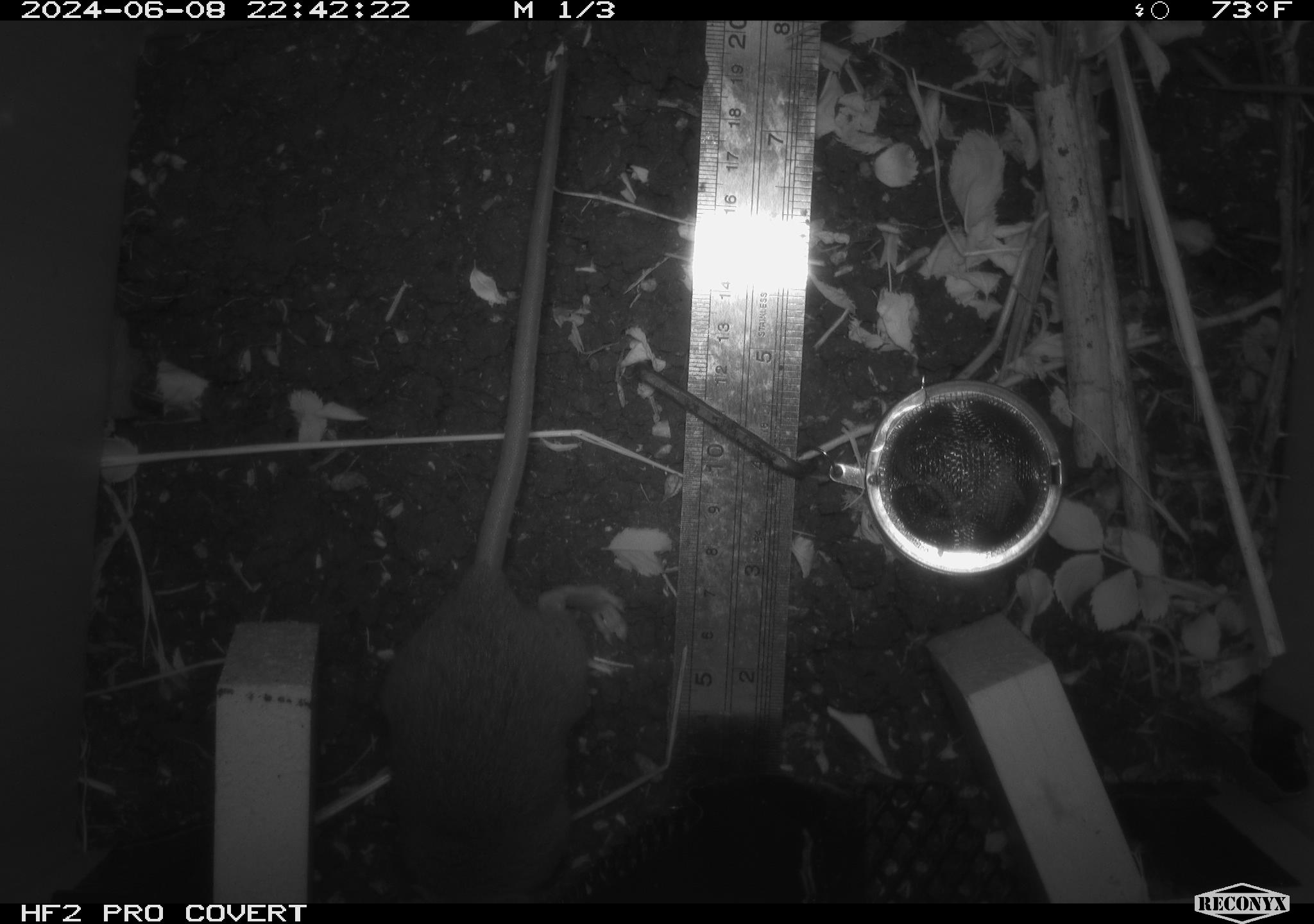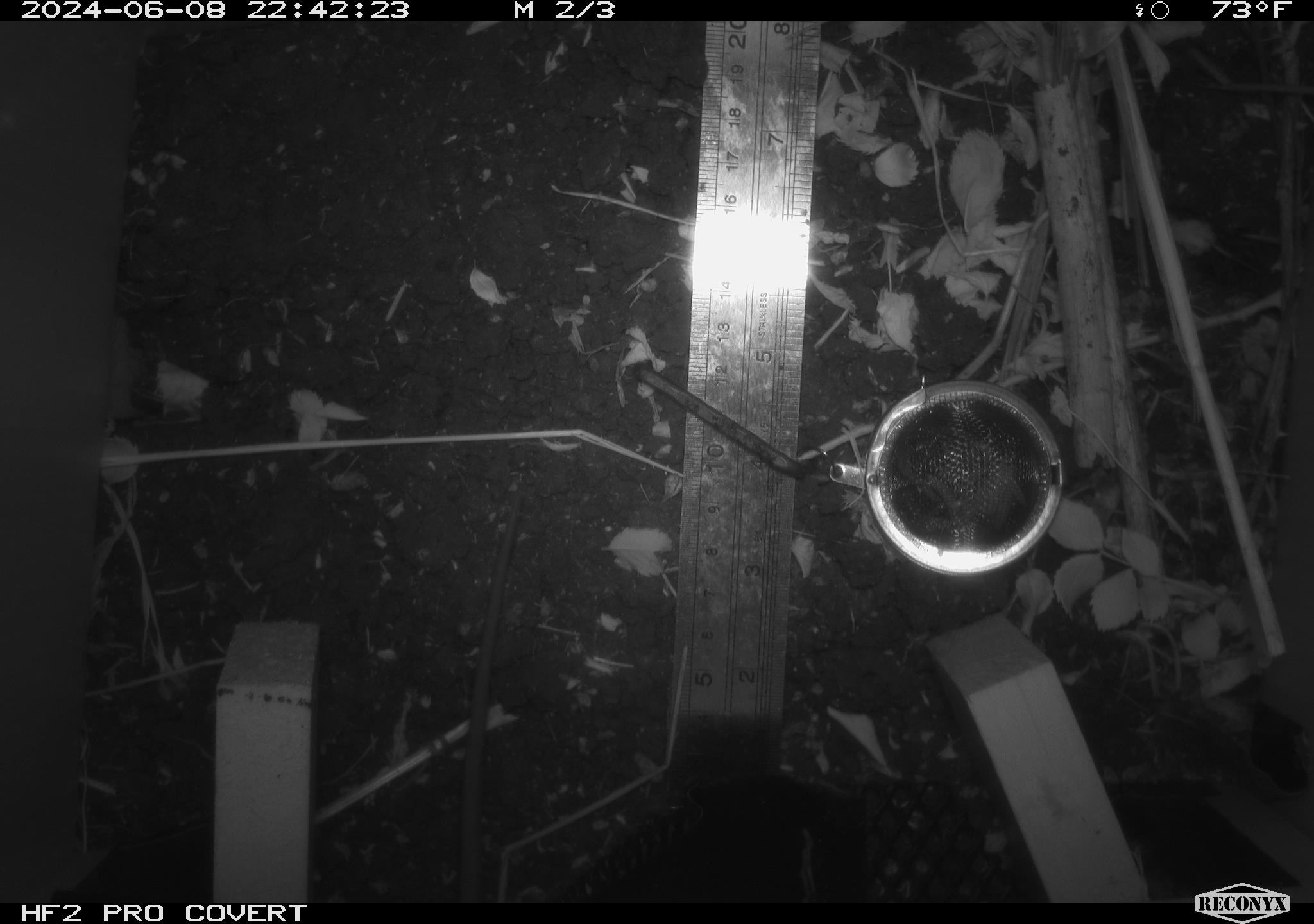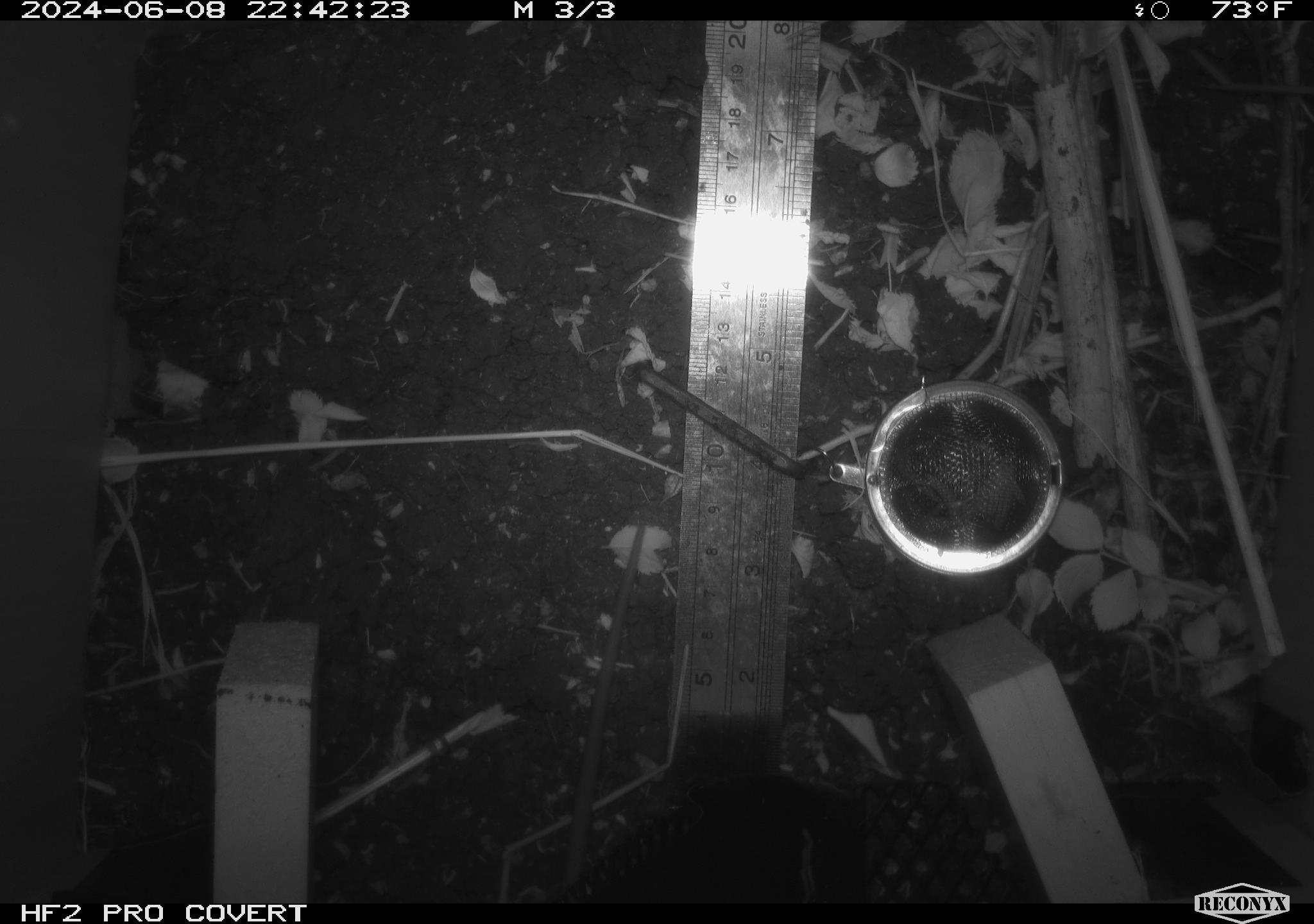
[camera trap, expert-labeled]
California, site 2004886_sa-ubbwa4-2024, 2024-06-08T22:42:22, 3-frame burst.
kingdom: Animalia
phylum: Chordata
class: Mammalia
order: Rodentia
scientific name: Rodentia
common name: woodrat or rat or mouse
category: woodrat or rat or mouse species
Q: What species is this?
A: Woodrat or rat or mouse species (woodrat or rat or mouse) (Rodentia).